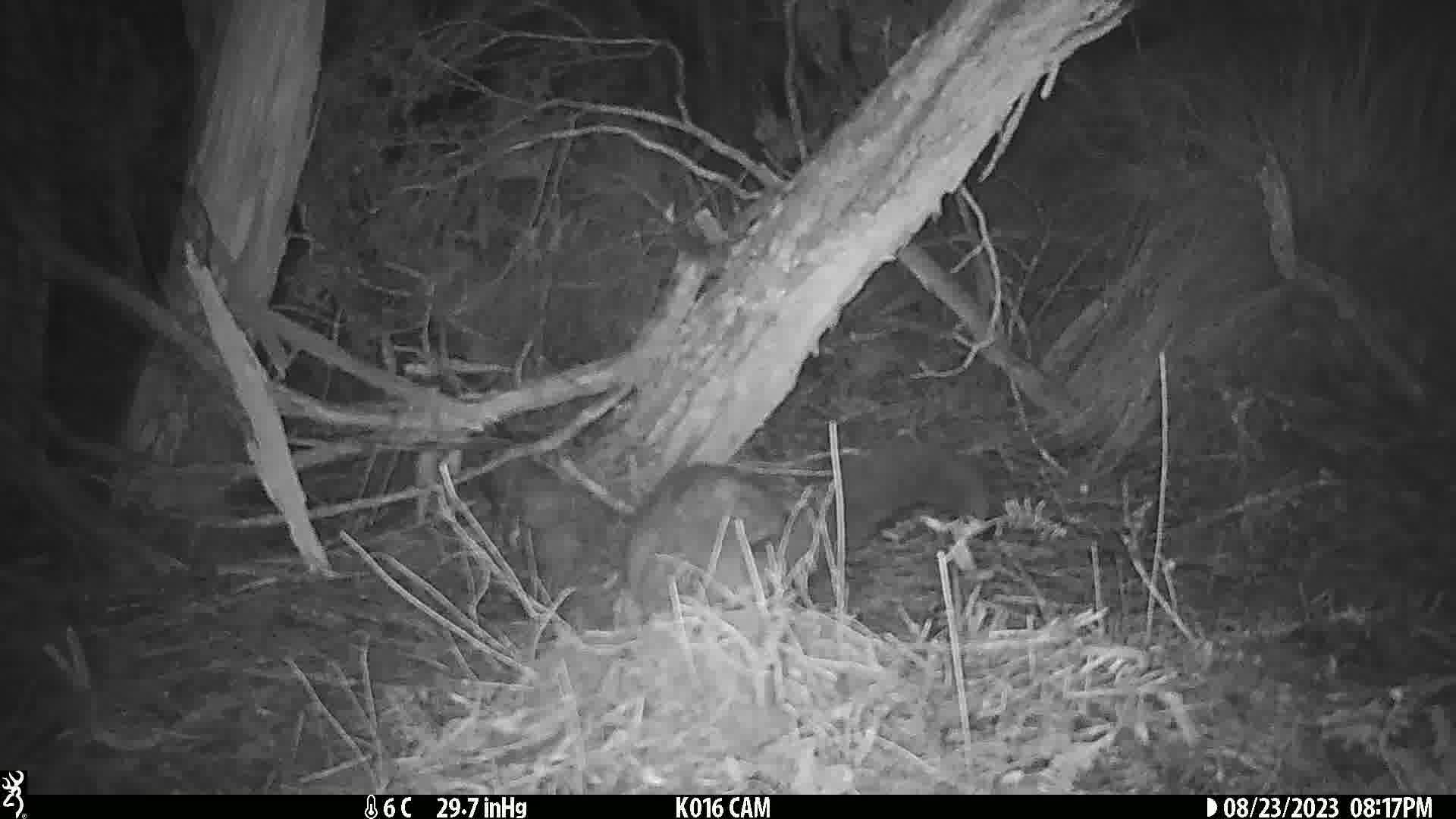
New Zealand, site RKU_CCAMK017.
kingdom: Animalia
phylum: Chordata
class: Mammalia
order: Diprotodontia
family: Phalangeridae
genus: Trichosurus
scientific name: Trichosurus vulpecula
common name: common brushtail possum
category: possum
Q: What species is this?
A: Possum (common brushtail possum) (Trichosurus vulpecula).